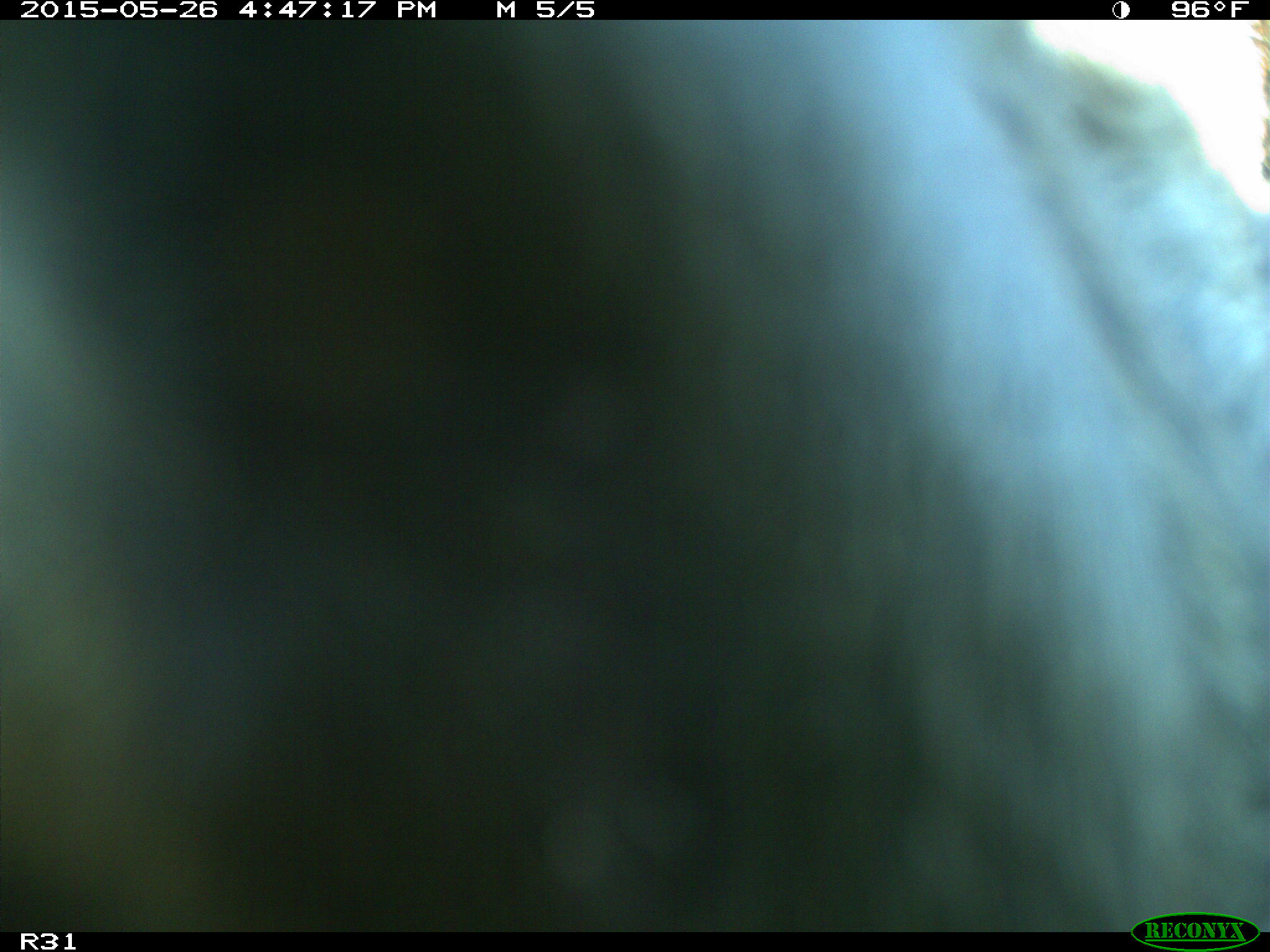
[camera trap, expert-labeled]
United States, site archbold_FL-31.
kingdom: Animalia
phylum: Chordata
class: Mammalia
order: Artiodactyla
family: Bovidae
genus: Bos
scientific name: Bos taurus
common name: domestic cow